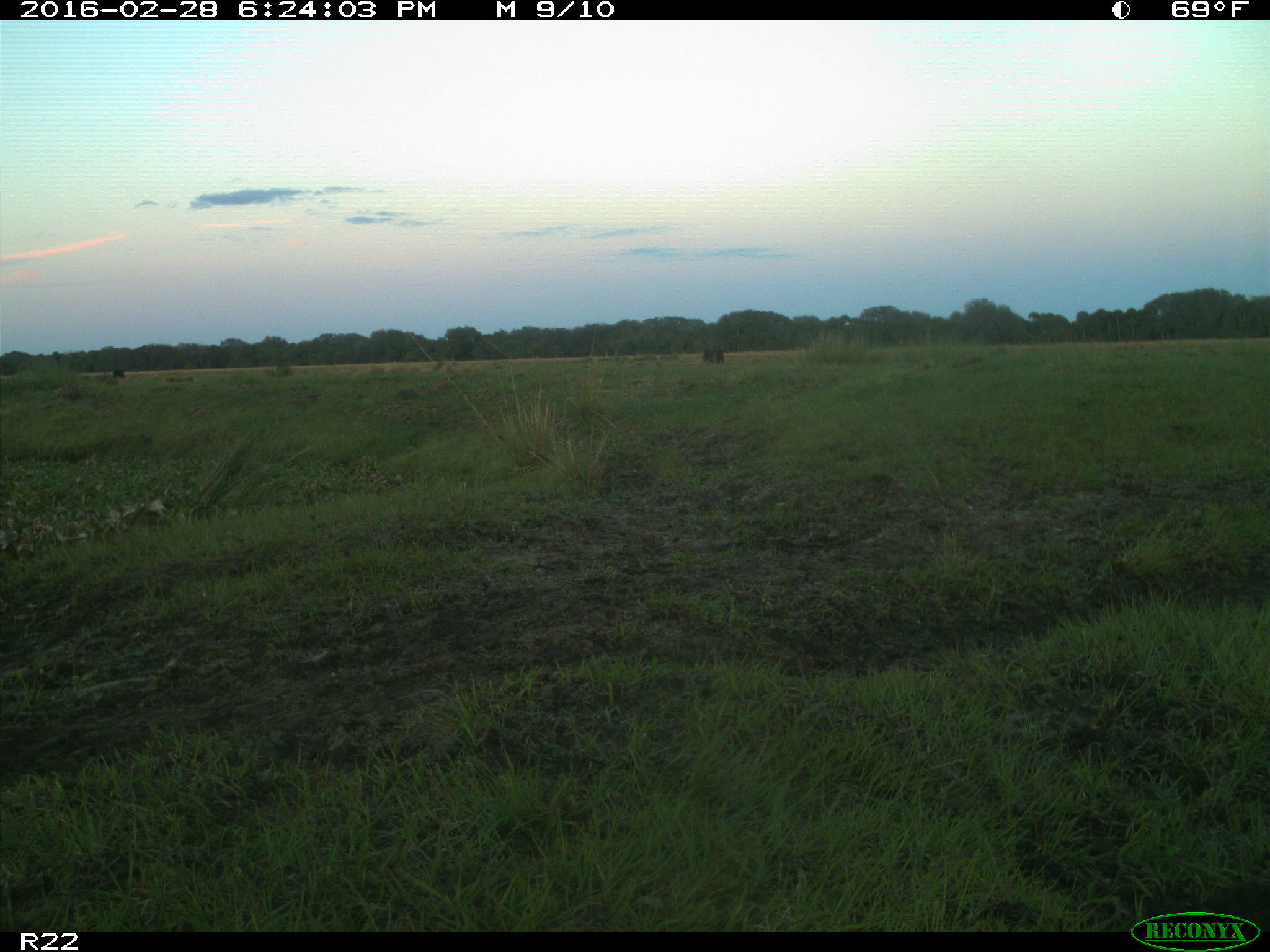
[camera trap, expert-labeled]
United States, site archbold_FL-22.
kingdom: Animalia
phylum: Chordata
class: Mammalia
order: Artiodactyla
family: Bovidae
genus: Bos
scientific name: Bos taurus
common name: domestic cow